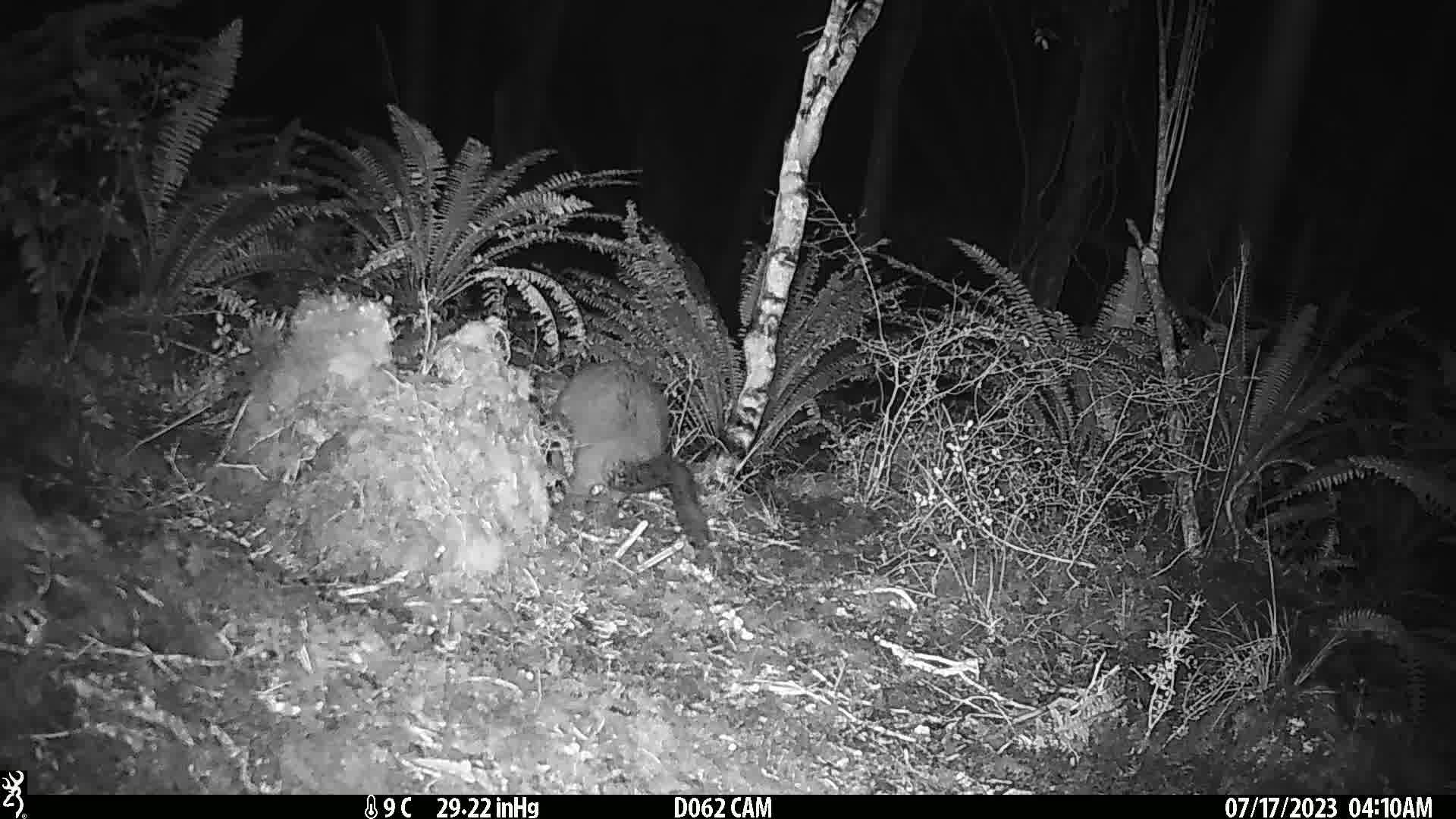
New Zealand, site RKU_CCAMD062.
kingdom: Animalia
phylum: Chordata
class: Mammalia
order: Diprotodontia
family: Phalangeridae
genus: Trichosurus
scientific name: Trichosurus vulpecula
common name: common brushtail possum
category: possum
Possum (common brushtail possum) (Trichosurus vulpecula).